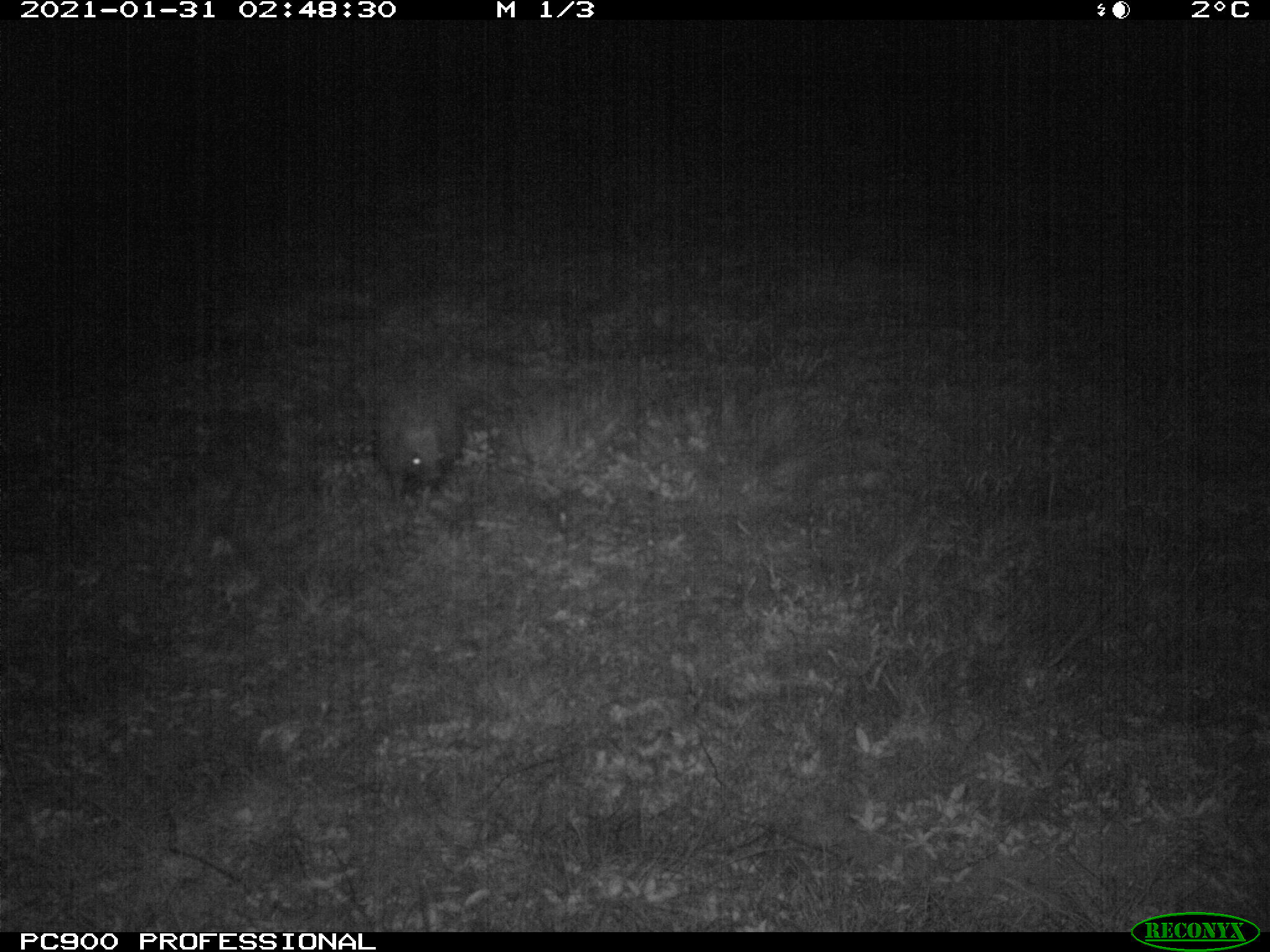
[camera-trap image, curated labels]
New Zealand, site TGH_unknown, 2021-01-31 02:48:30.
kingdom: Animalia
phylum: Chordata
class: Mammalia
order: Eulipotyphla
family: Erinaceidae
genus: Erinaceus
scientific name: Erinaceus europaeus europaeus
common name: european hedgehog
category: hedgehog